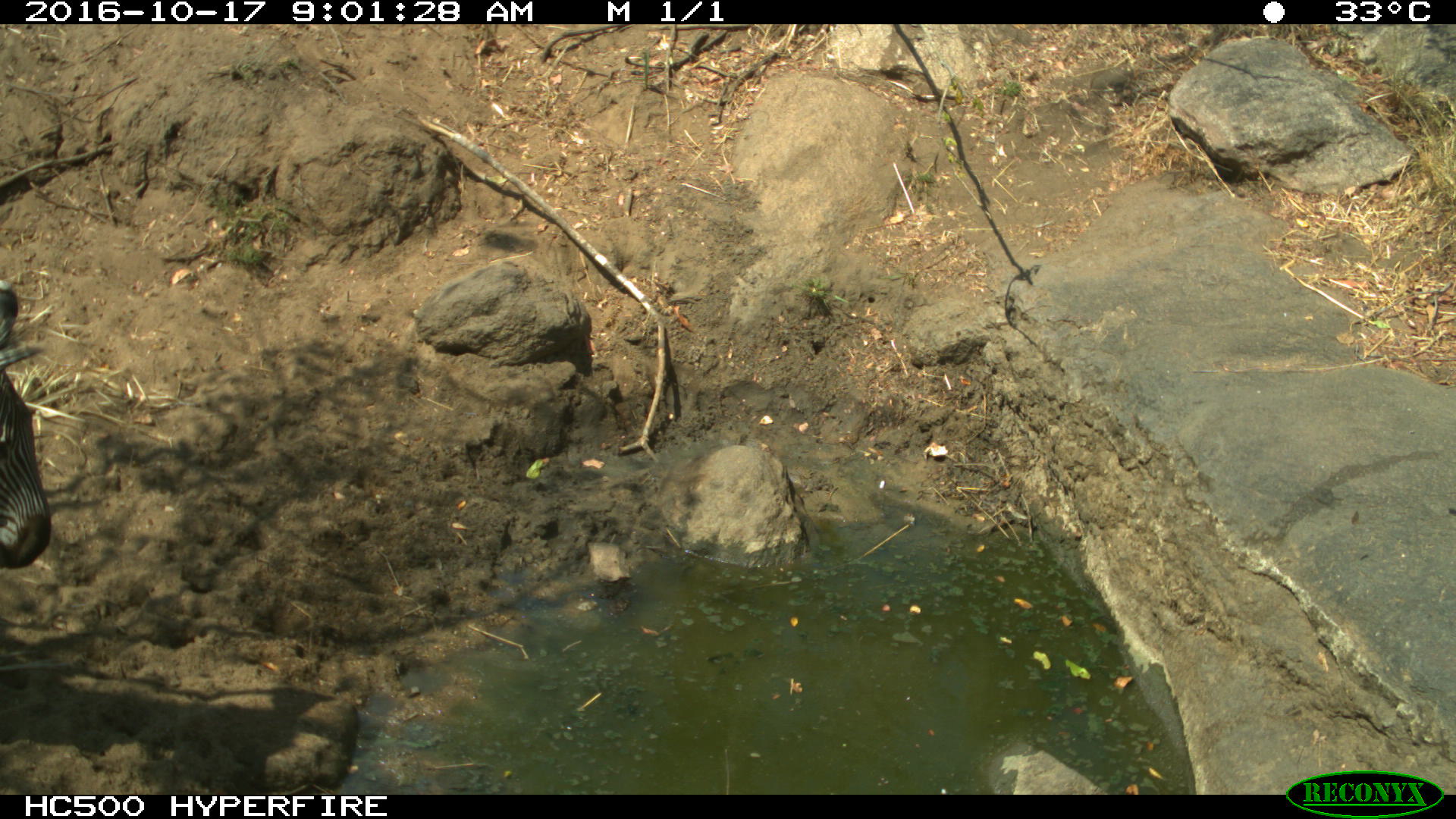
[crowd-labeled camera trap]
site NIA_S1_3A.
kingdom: Animalia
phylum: Chordata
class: Mammalia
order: Perissodactyla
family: Equidae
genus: Equus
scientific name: Equus quagga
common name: plains zebra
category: zebraplains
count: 1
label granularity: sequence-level